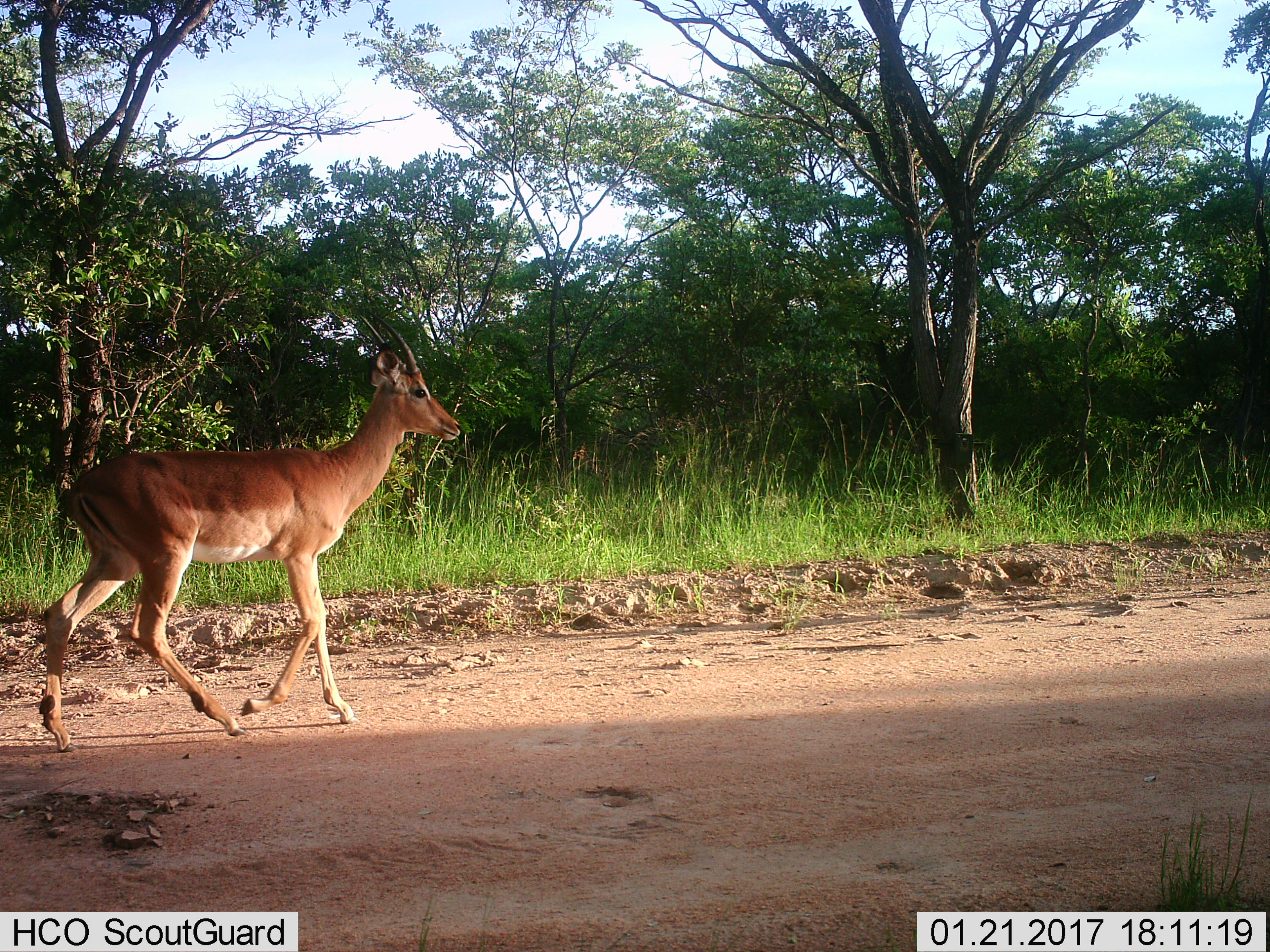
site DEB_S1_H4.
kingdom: Animalia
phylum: Chordata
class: Mammalia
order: Artiodactyla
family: Bovidae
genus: Aepyceros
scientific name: Aepyceros melampus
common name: impala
Impala (Aepyceros melampus), count 1. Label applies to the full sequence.